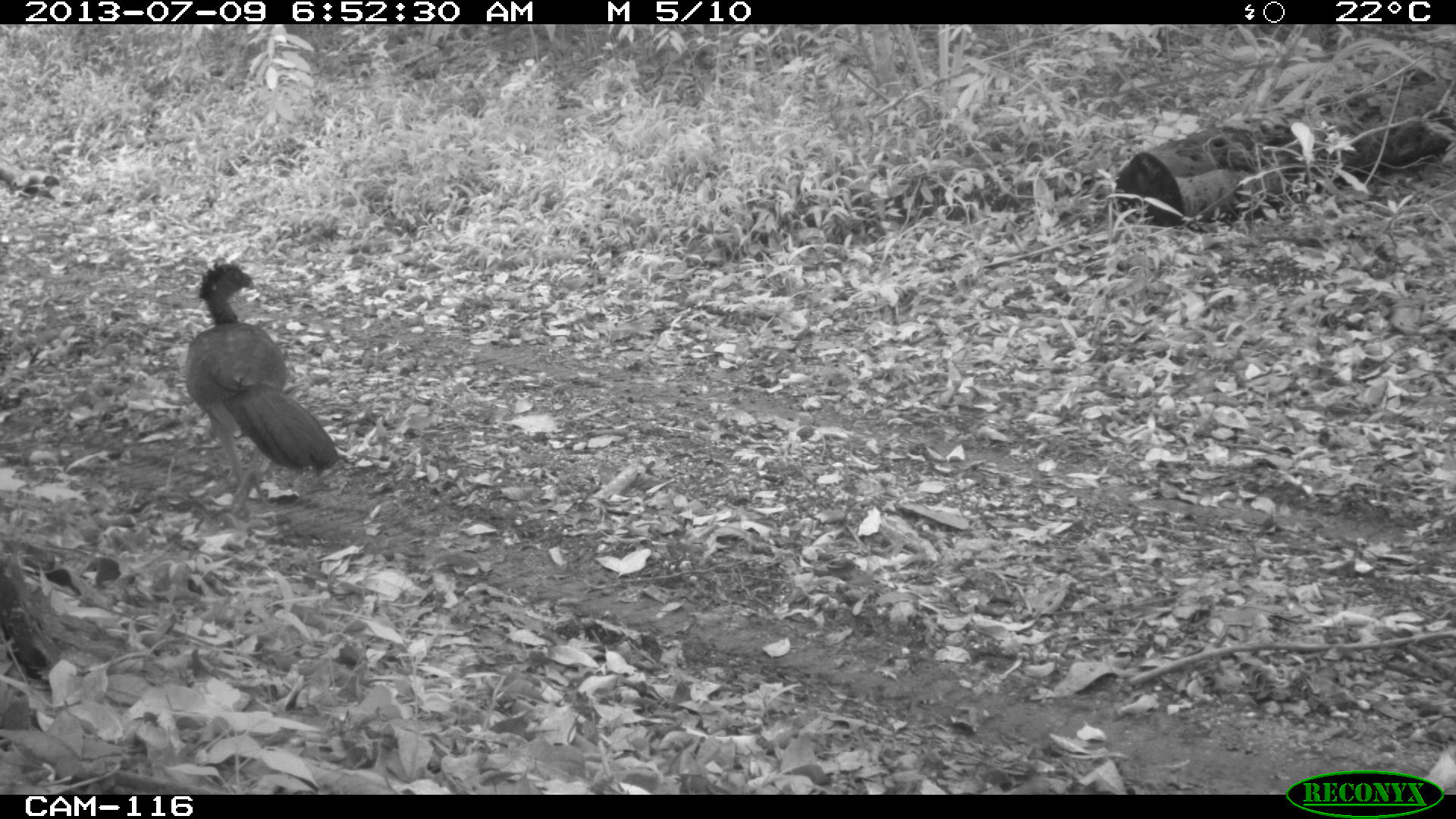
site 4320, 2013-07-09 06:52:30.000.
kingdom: Animalia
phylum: Chordata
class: Aves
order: Galliformes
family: Cracidae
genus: Crax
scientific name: Crax rubra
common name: great curassow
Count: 1.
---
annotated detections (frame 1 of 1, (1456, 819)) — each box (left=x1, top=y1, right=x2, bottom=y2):
crax rubra: (left=175, top=254, right=341, bottom=521)